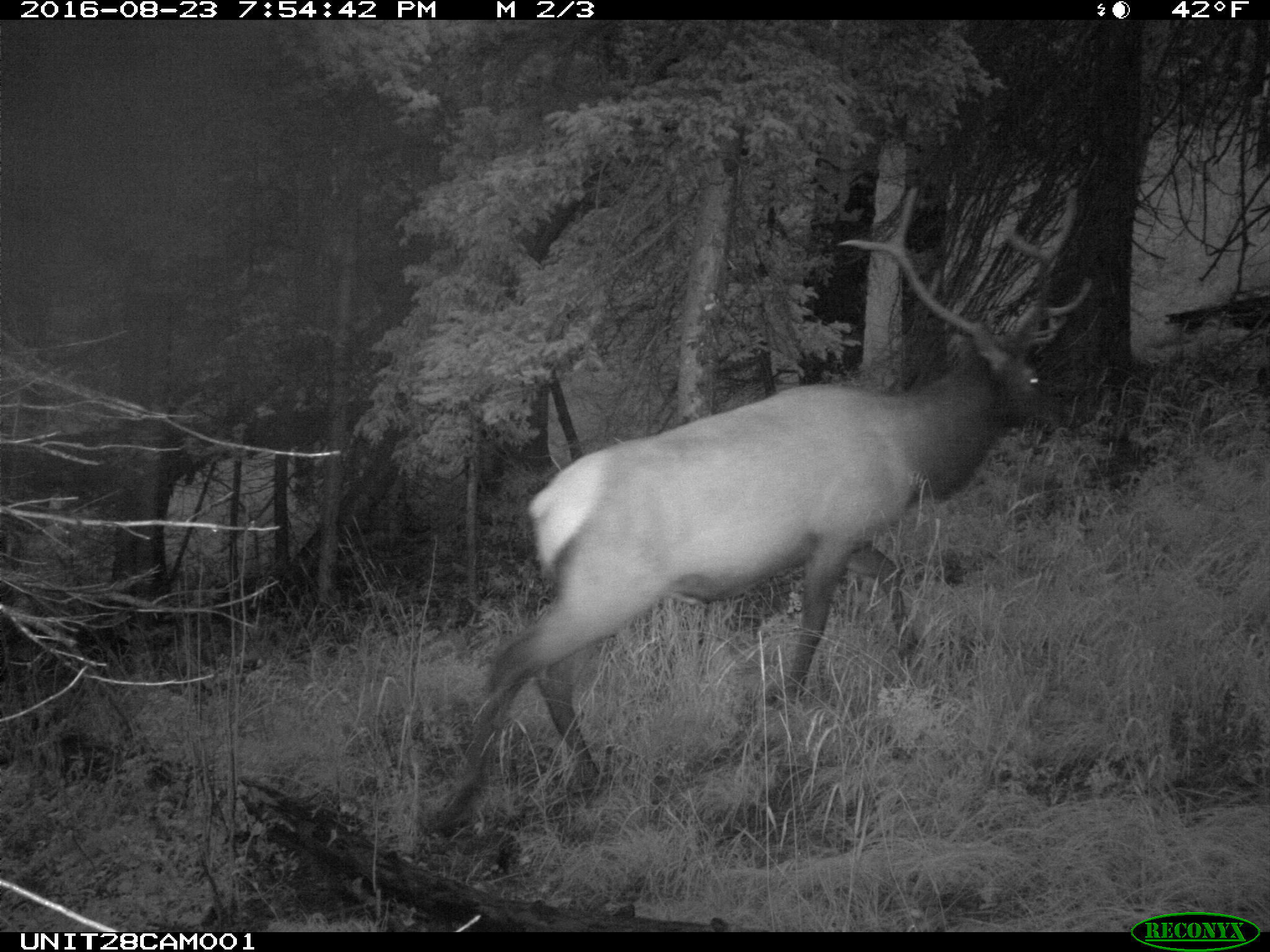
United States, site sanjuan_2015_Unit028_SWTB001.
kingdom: Animalia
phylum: Chordata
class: Mammalia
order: Artiodactyla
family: Cervidae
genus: Cervus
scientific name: Cervus elaphus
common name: red deer